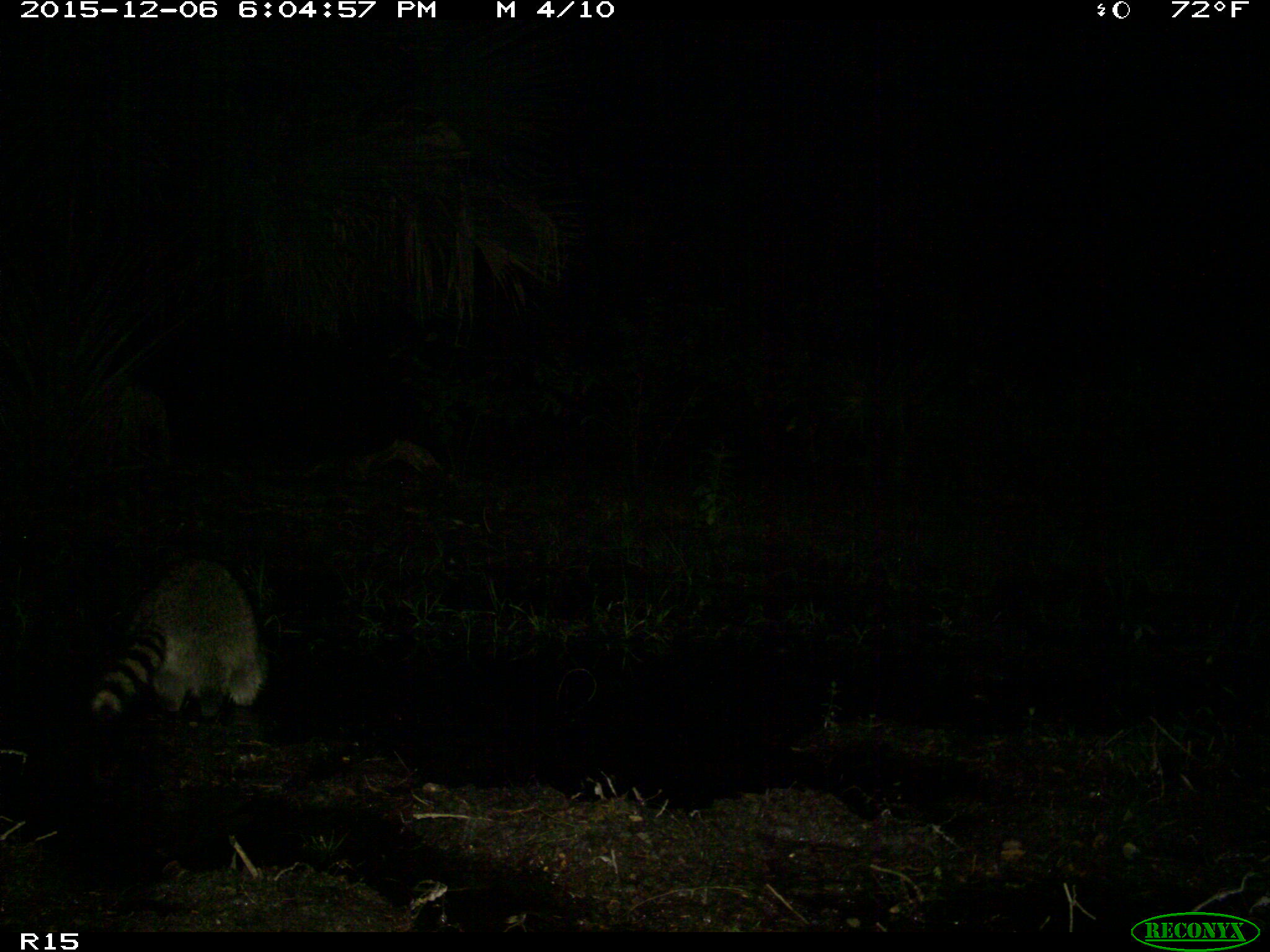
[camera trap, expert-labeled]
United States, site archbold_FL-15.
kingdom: Animalia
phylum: Chordata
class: Mammalia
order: Carnivora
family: Procyonidae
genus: Procyon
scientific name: Procyon lotor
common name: common raccoon